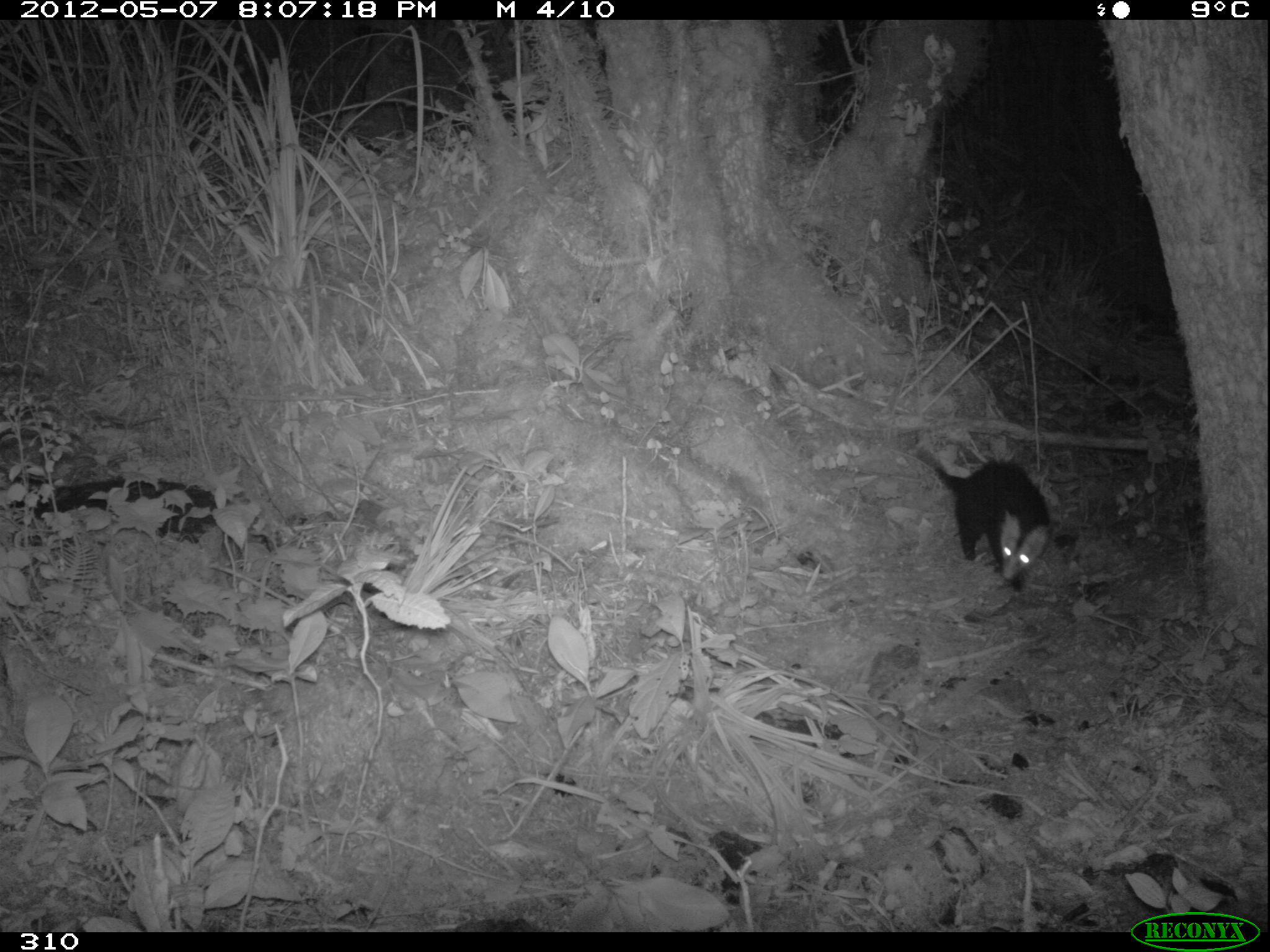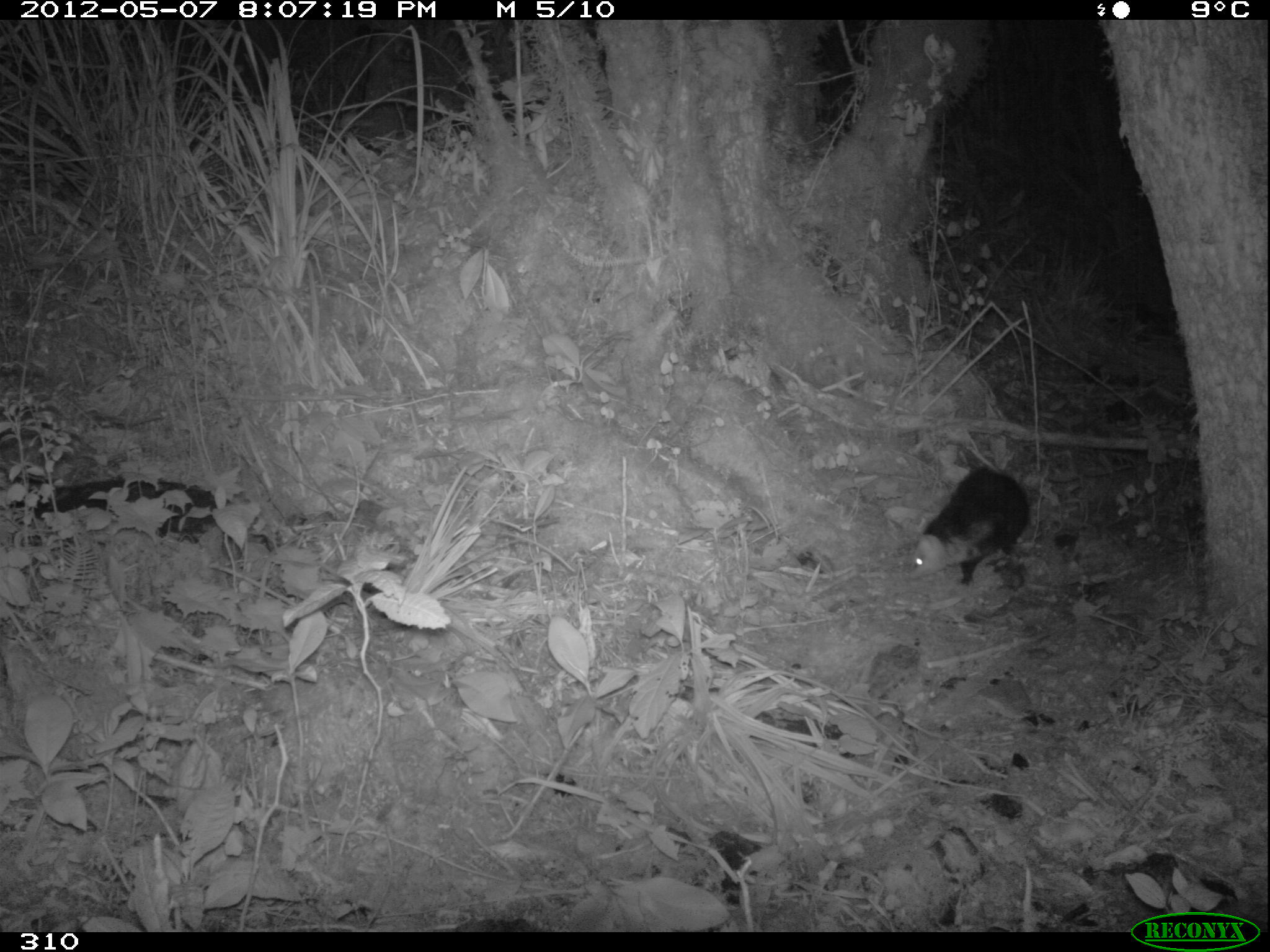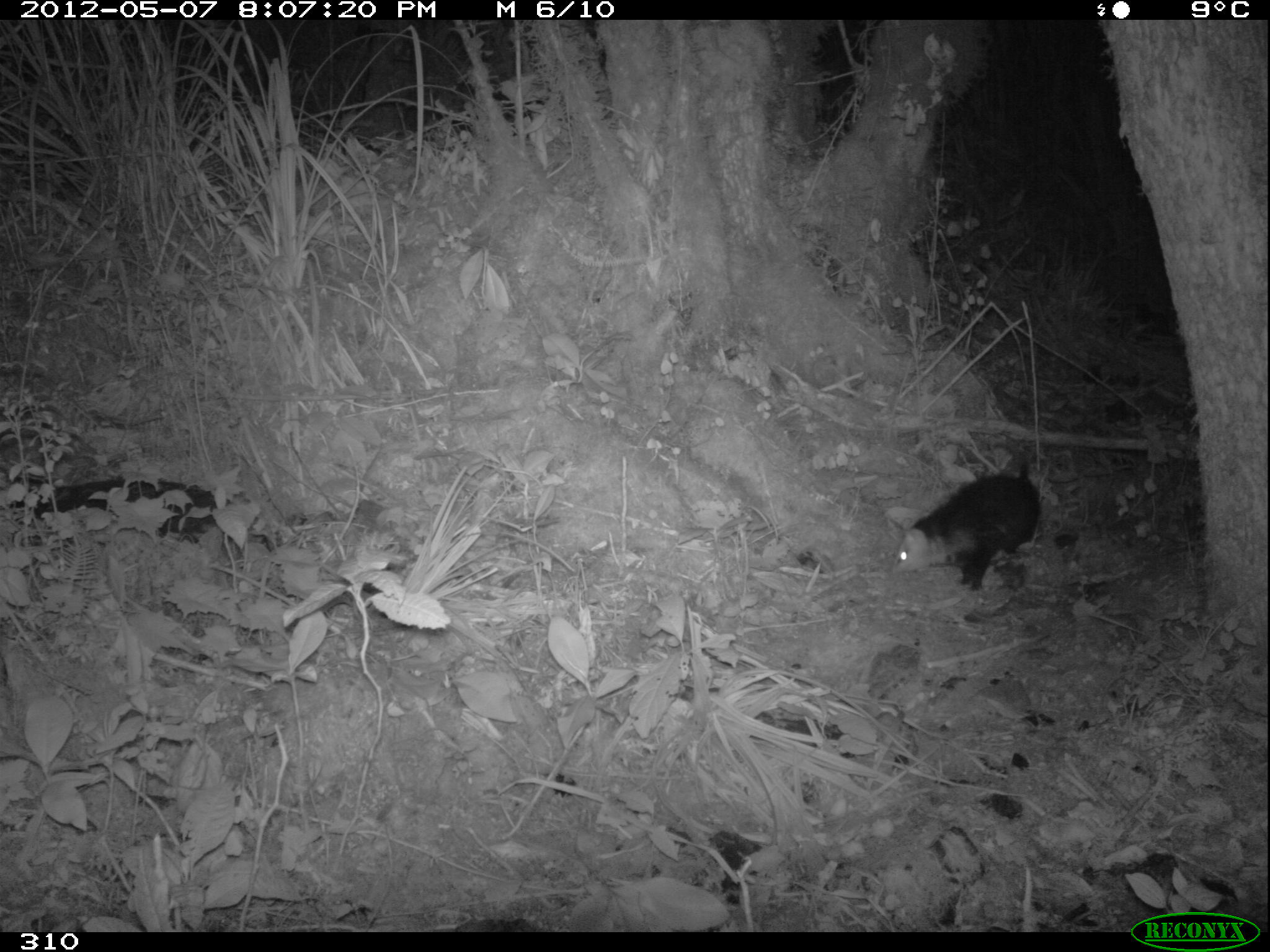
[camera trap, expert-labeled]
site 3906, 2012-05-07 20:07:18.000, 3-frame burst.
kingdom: Animalia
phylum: Chordata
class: Mammalia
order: Didelphimorphia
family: Didelphidae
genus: Didelphis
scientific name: Didelphis pernigra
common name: andean white-eared opossum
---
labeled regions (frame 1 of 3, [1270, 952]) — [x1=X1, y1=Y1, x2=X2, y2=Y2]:
didelphis pernigra: [x1=935, y1=456, x2=1054, y2=592]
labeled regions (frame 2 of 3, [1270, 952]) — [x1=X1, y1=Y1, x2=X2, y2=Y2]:
didelphis pernigra: [x1=907, y1=465, x2=1032, y2=586]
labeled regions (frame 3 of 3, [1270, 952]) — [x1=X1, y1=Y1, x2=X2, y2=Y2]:
didelphis pernigra: [x1=890, y1=440, x2=1044, y2=592]